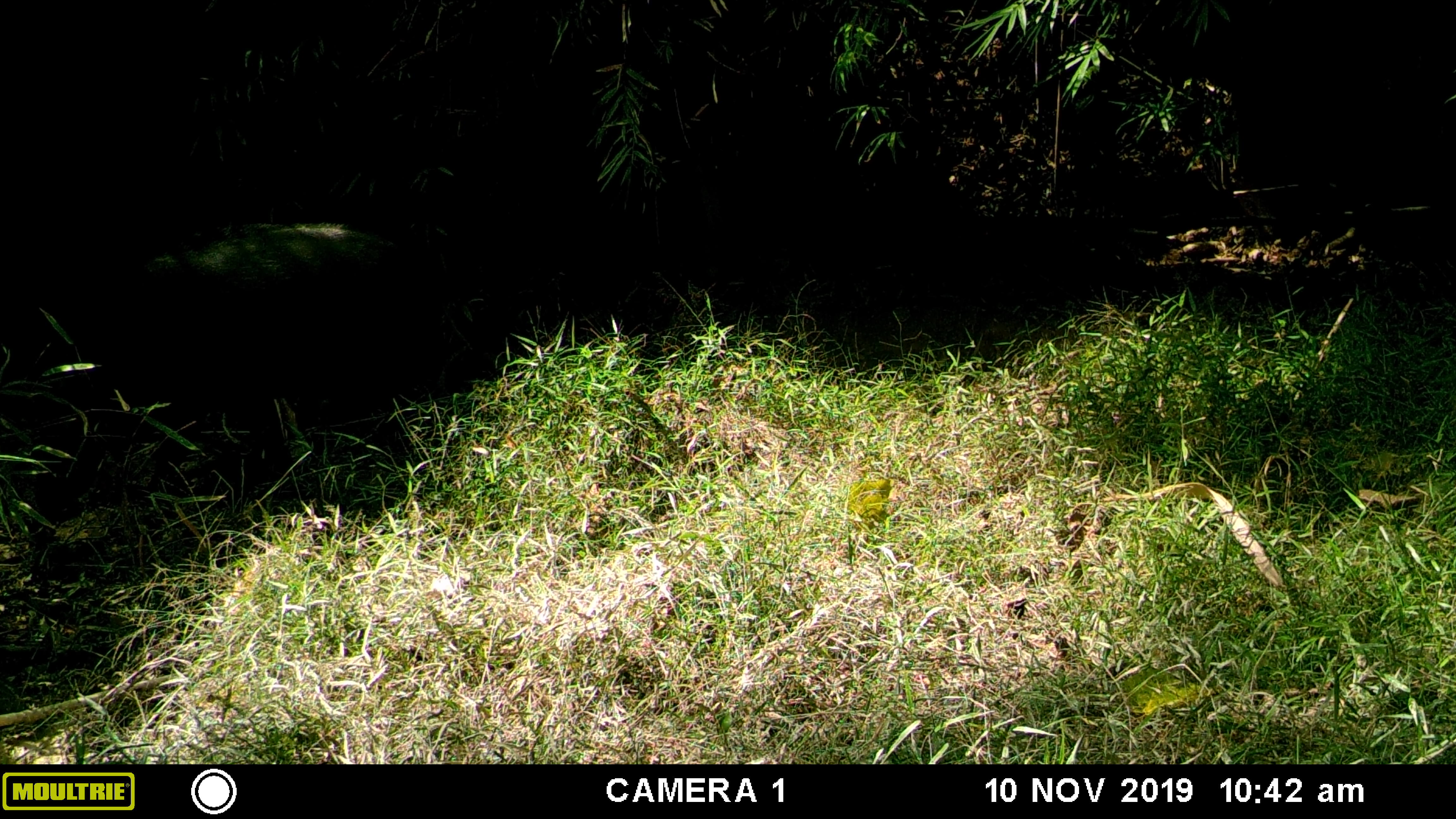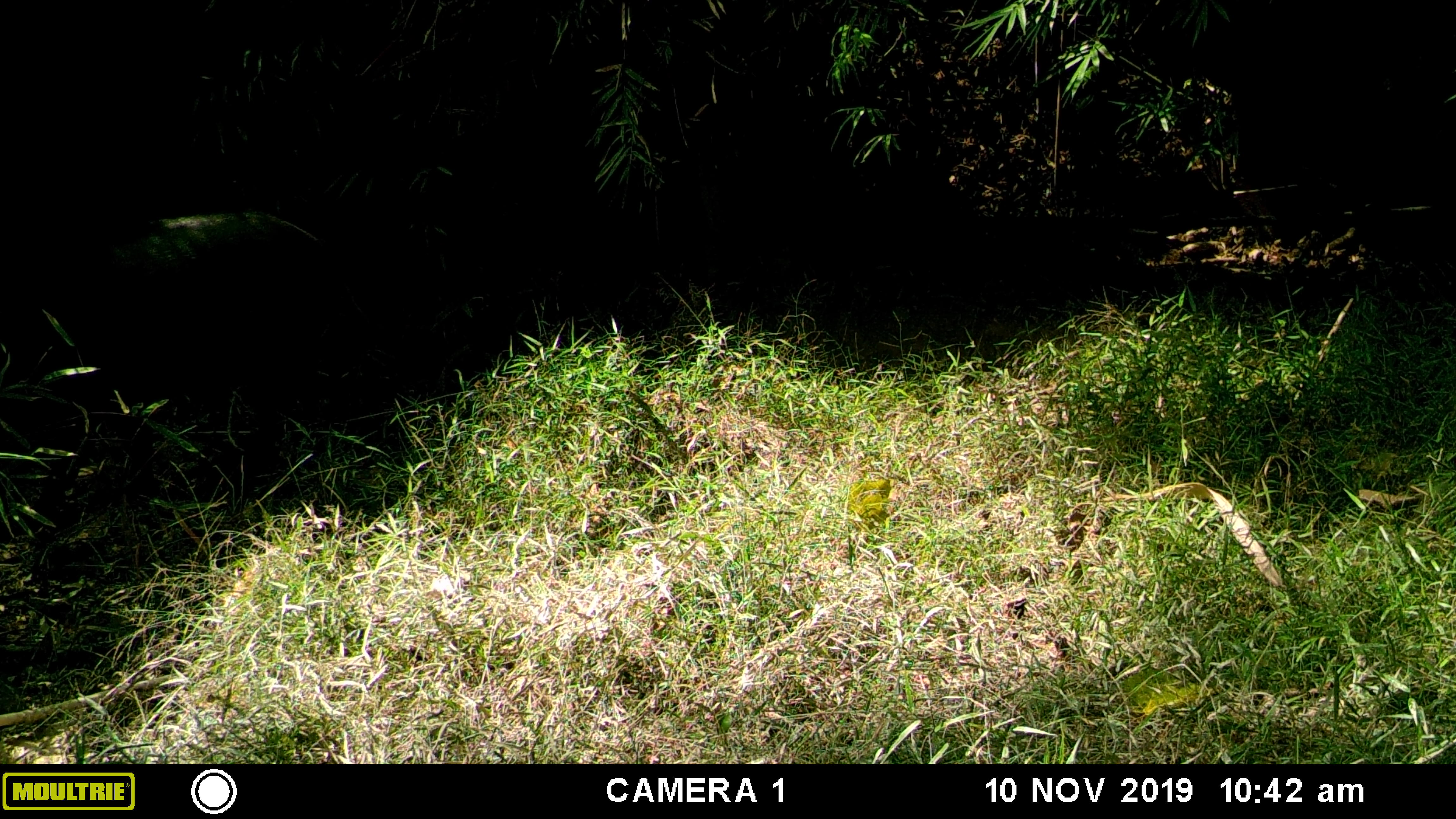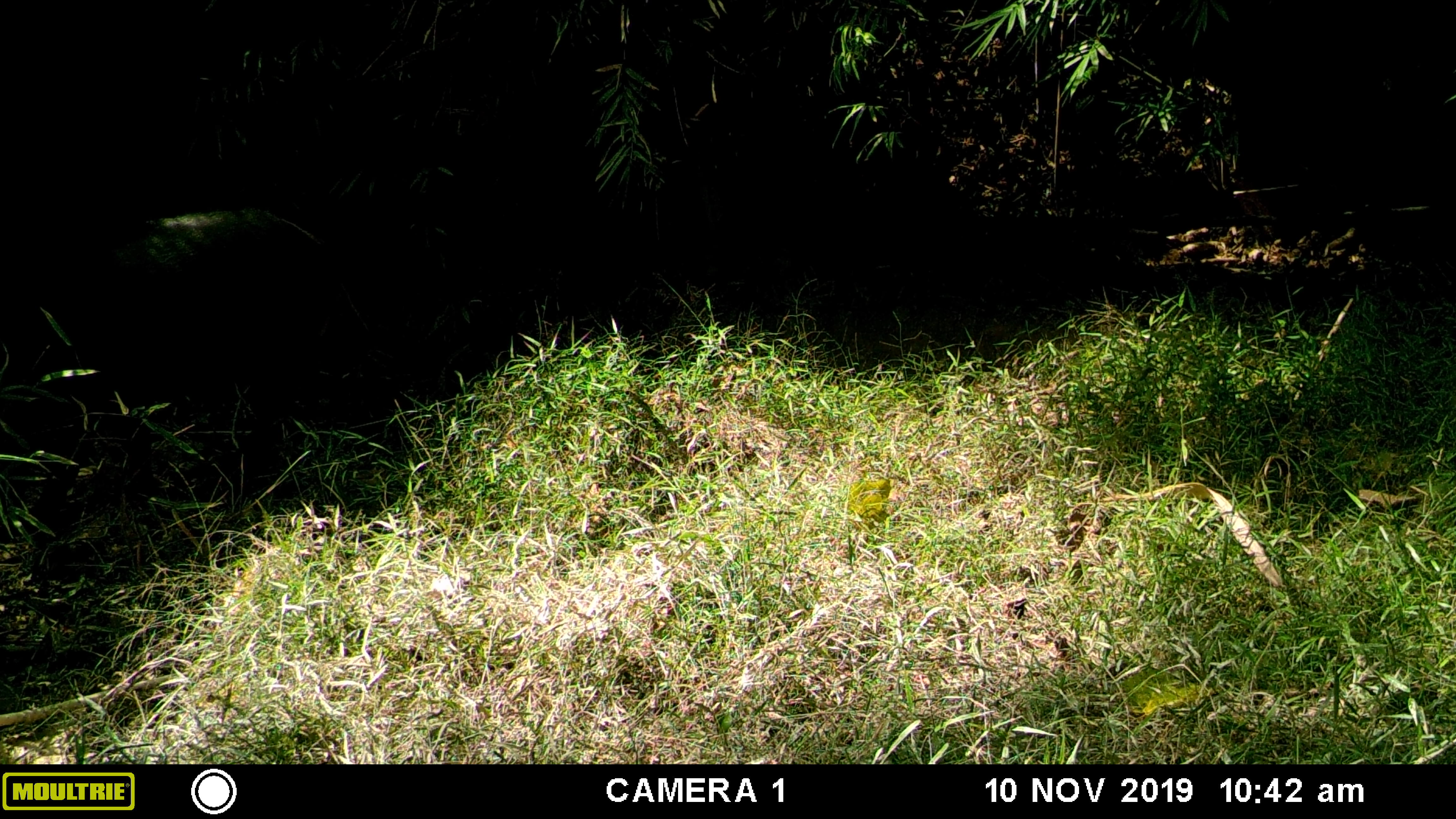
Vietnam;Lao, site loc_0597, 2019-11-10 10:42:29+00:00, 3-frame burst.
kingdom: Animalia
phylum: Chordata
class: Mammalia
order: Artiodactyla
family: Suidae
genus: Sus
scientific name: Sus scrofa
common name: eurasian wild pig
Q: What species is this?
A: Eurasian wild pig (Sus scrofa).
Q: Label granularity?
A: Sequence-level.